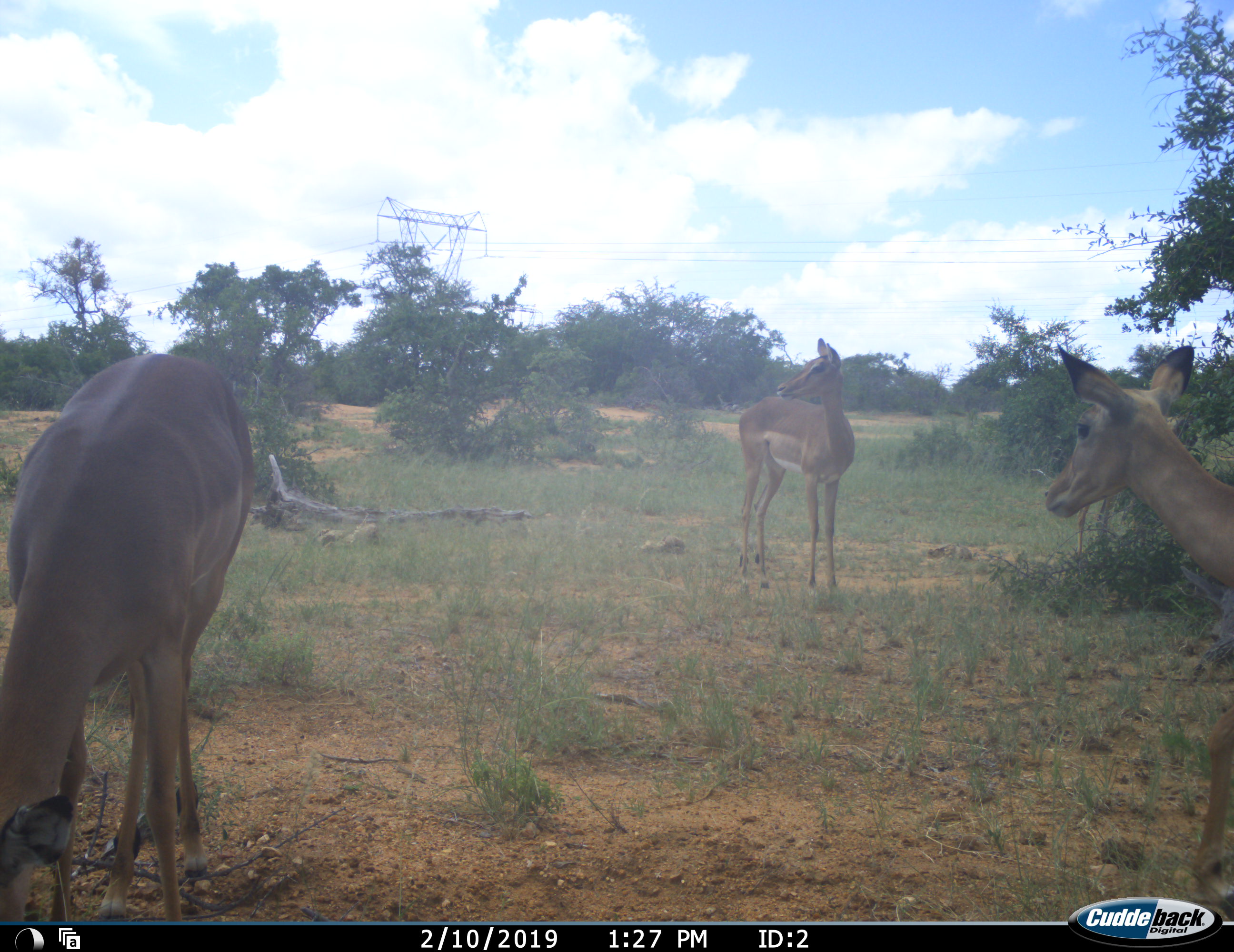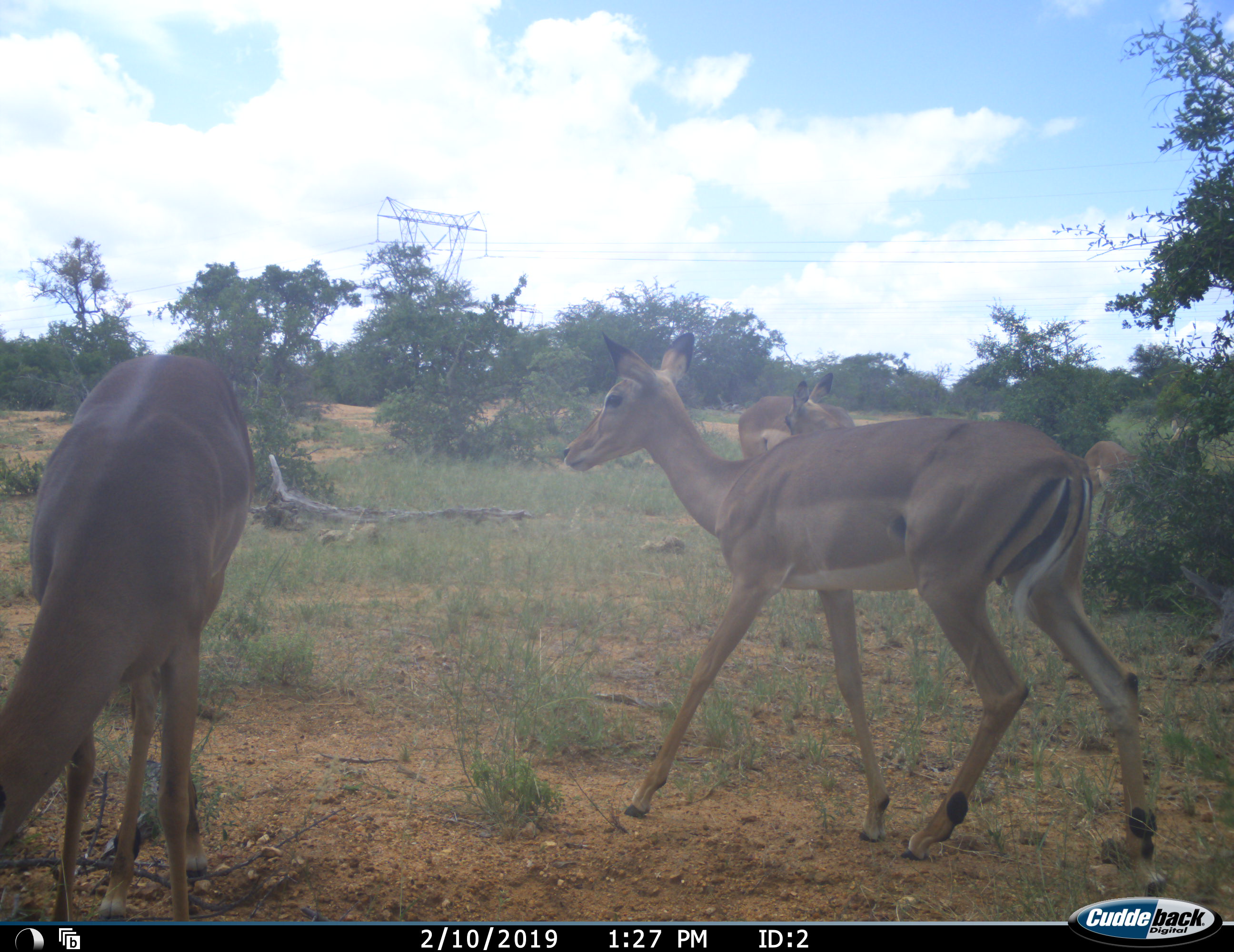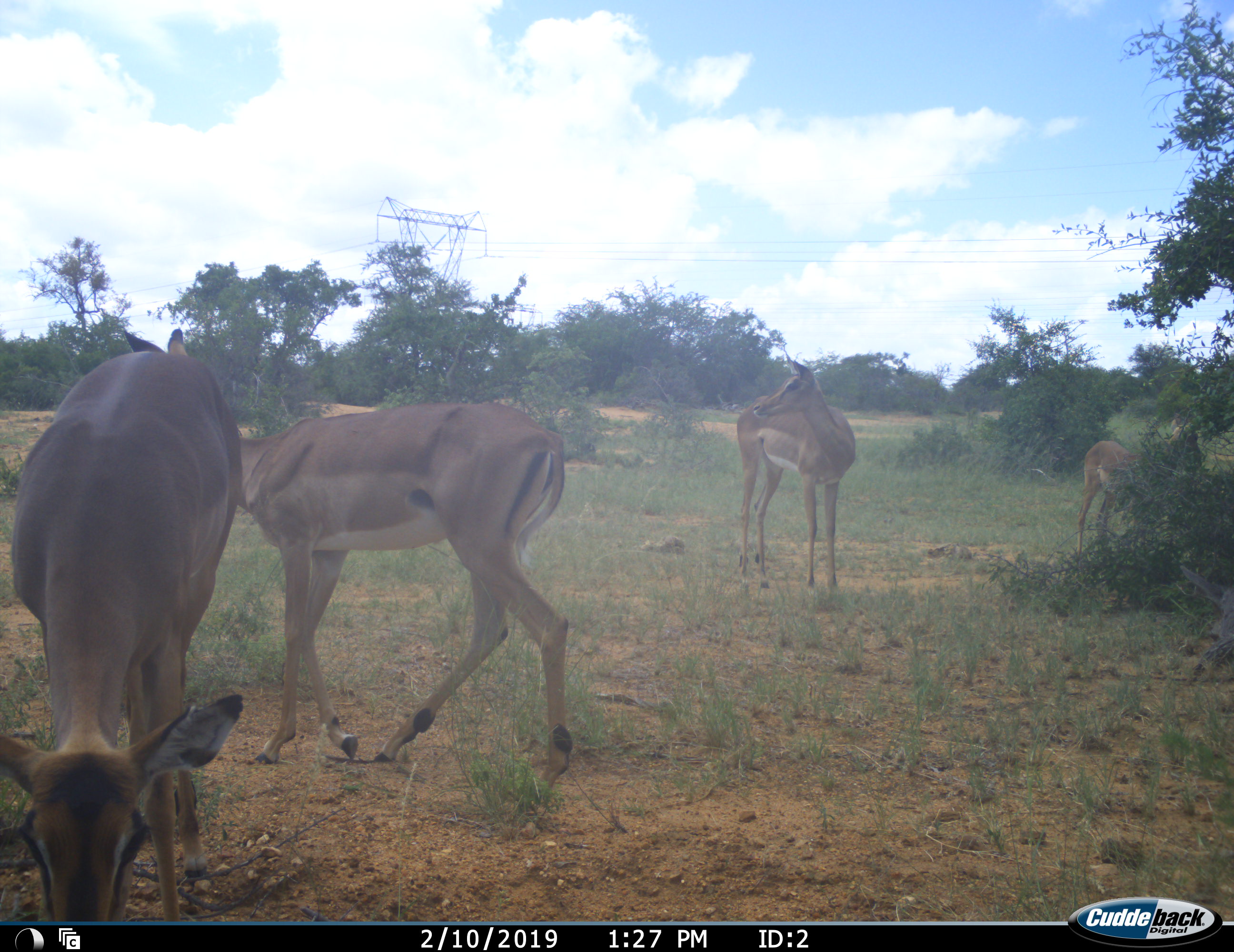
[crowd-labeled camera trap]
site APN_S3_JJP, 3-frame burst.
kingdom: Animalia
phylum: Chordata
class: Mammalia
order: Artiodactyla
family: Bovidae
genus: Aepyceros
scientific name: Aepyceros melampus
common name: impala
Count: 4.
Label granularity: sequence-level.